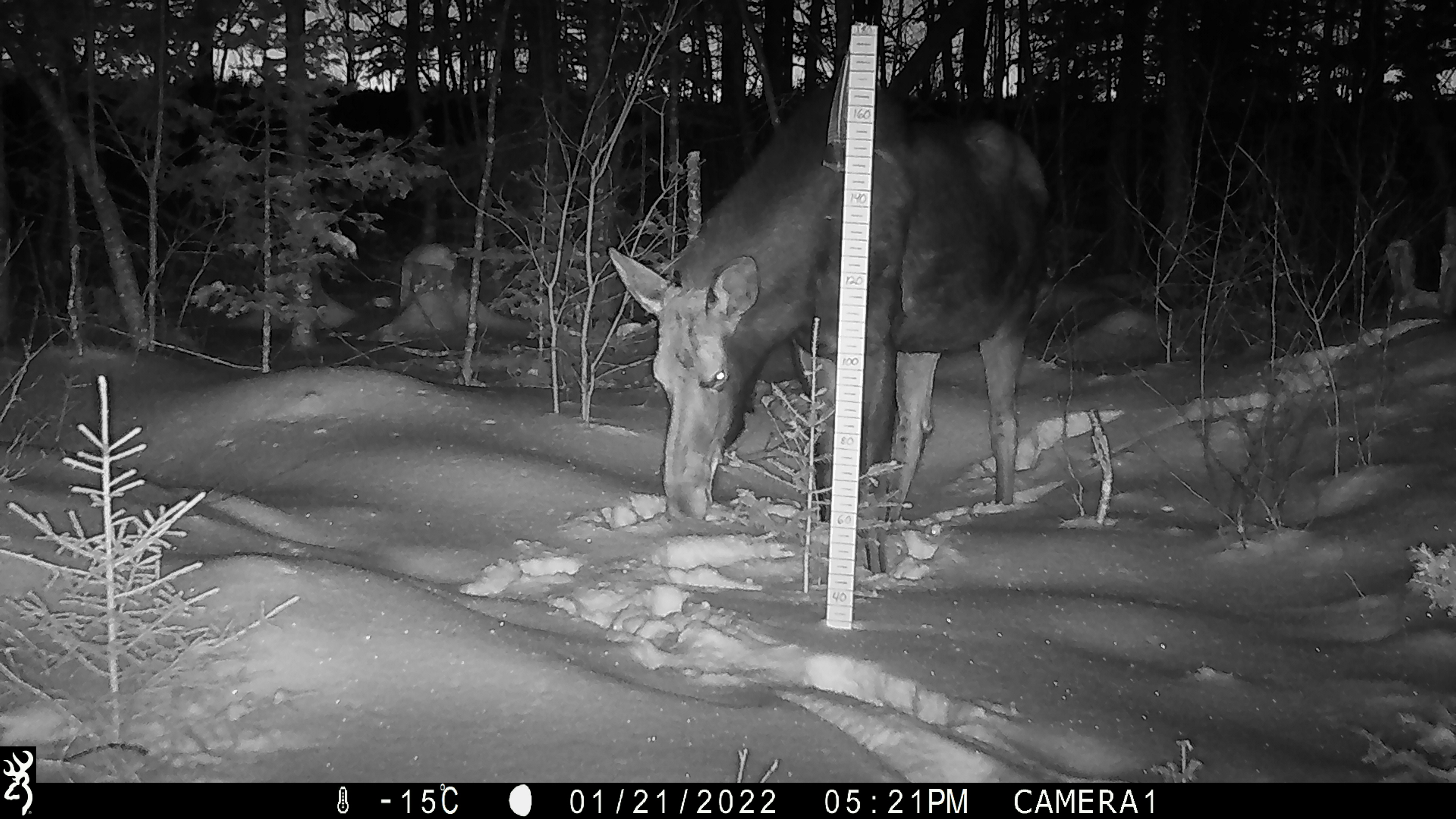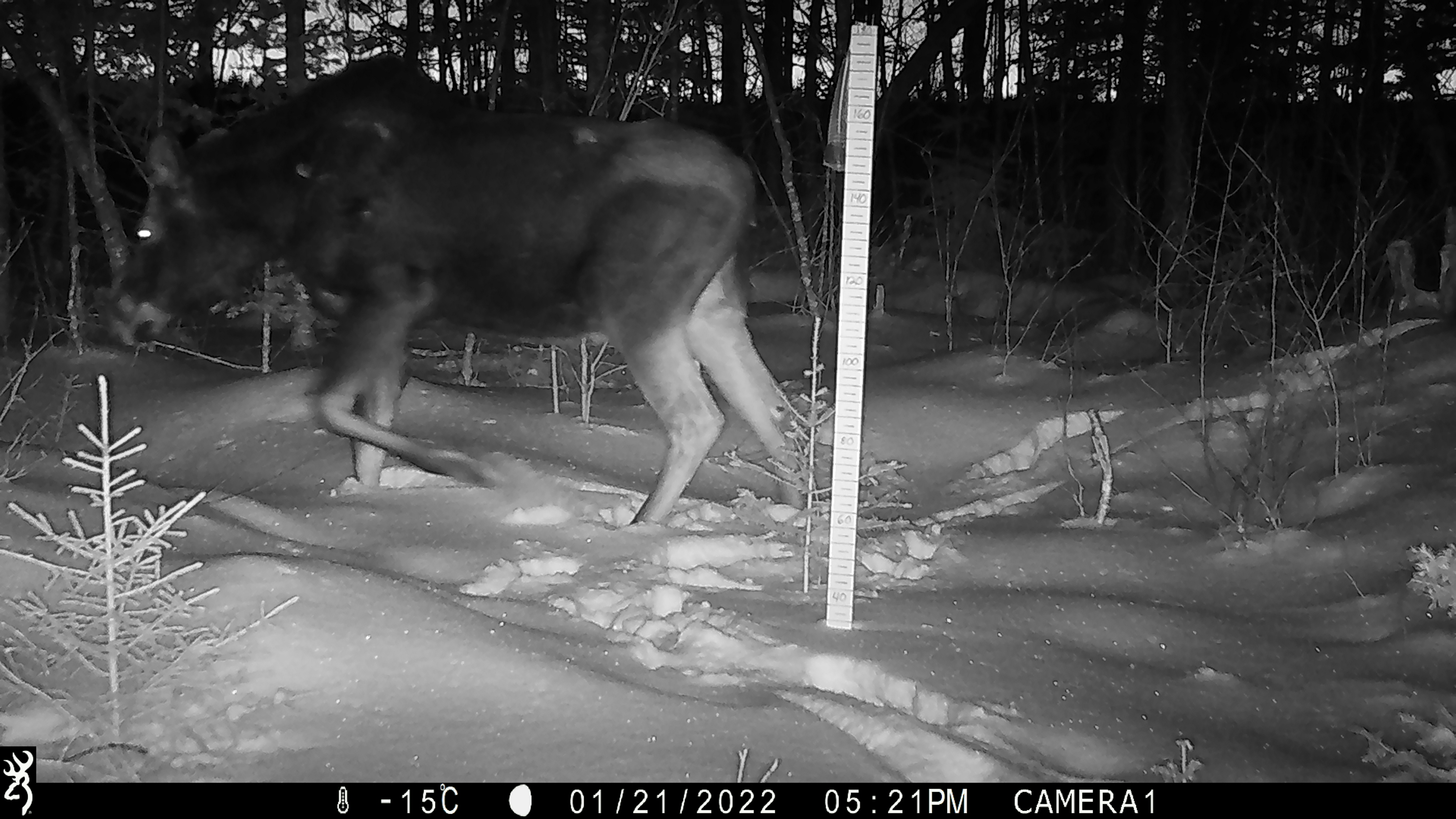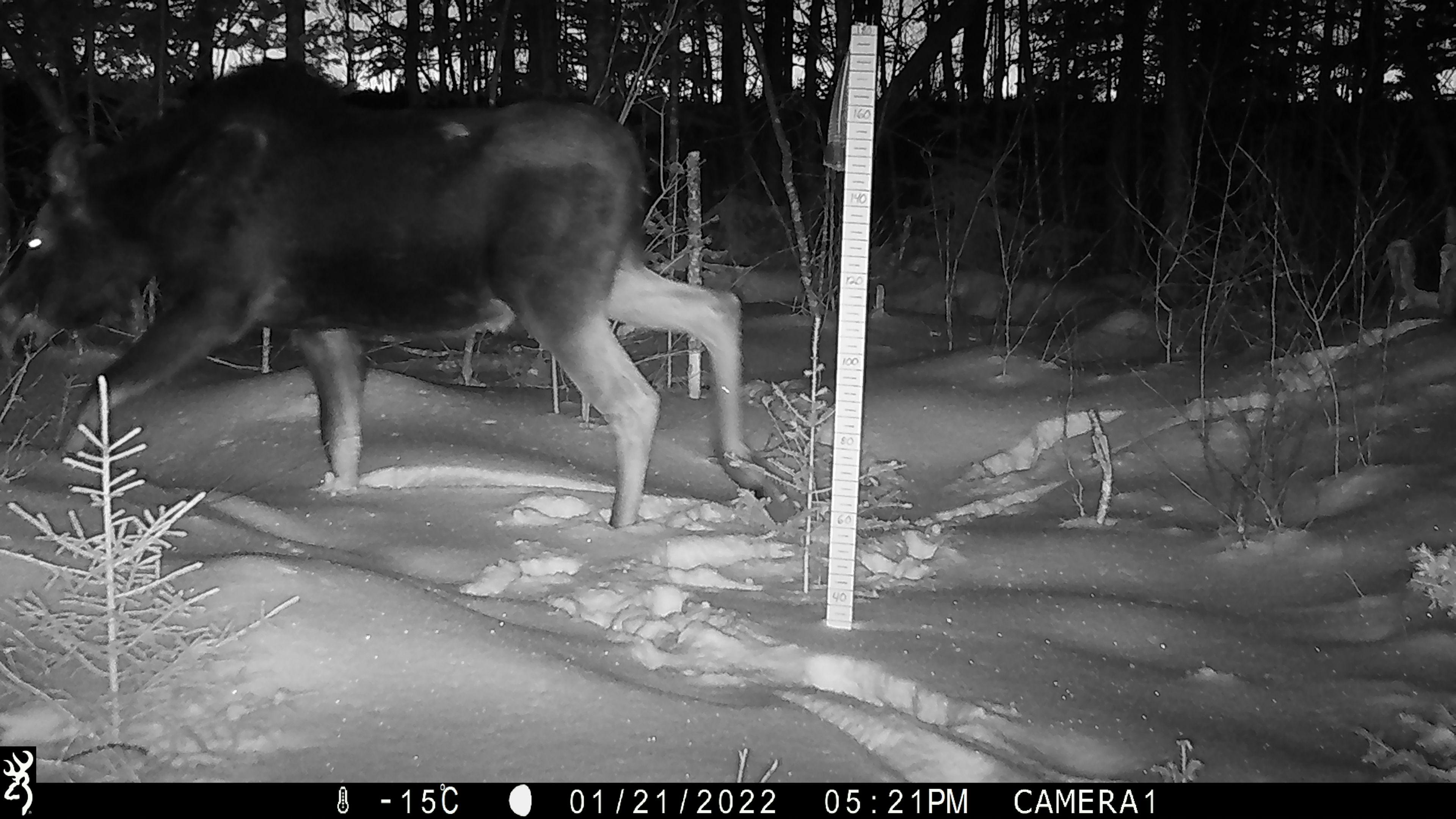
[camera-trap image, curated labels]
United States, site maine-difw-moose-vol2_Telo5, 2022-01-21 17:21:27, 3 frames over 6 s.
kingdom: Animalia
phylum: Chordata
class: Mammalia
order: Artiodactyla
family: Cervidae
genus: Alces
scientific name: Alces alces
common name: moose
Moose (Alces alces).